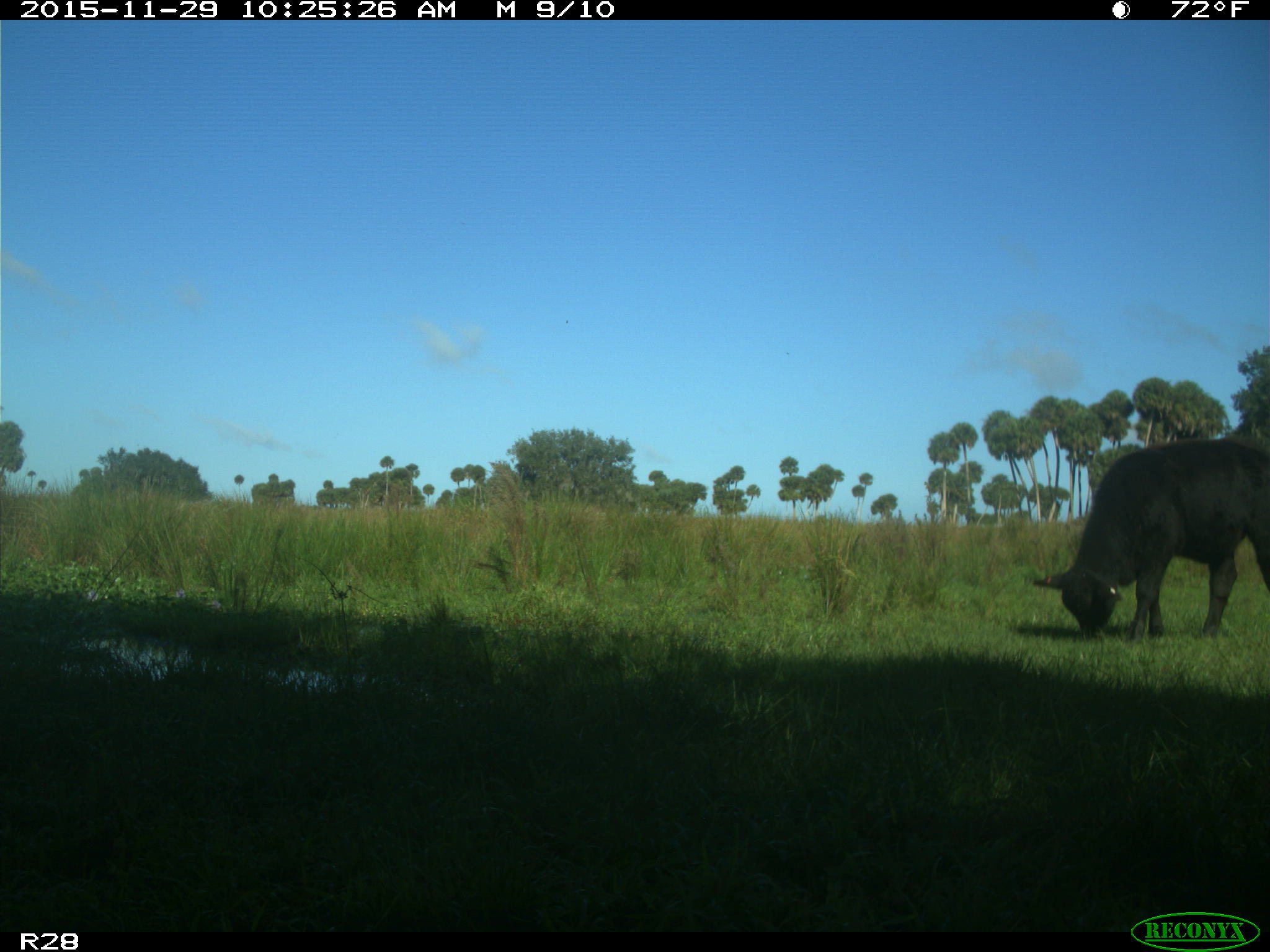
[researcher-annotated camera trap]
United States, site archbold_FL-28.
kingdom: Animalia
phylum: Chordata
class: Mammalia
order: Artiodactyla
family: Bovidae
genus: Bos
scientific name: Bos taurus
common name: domestic cow